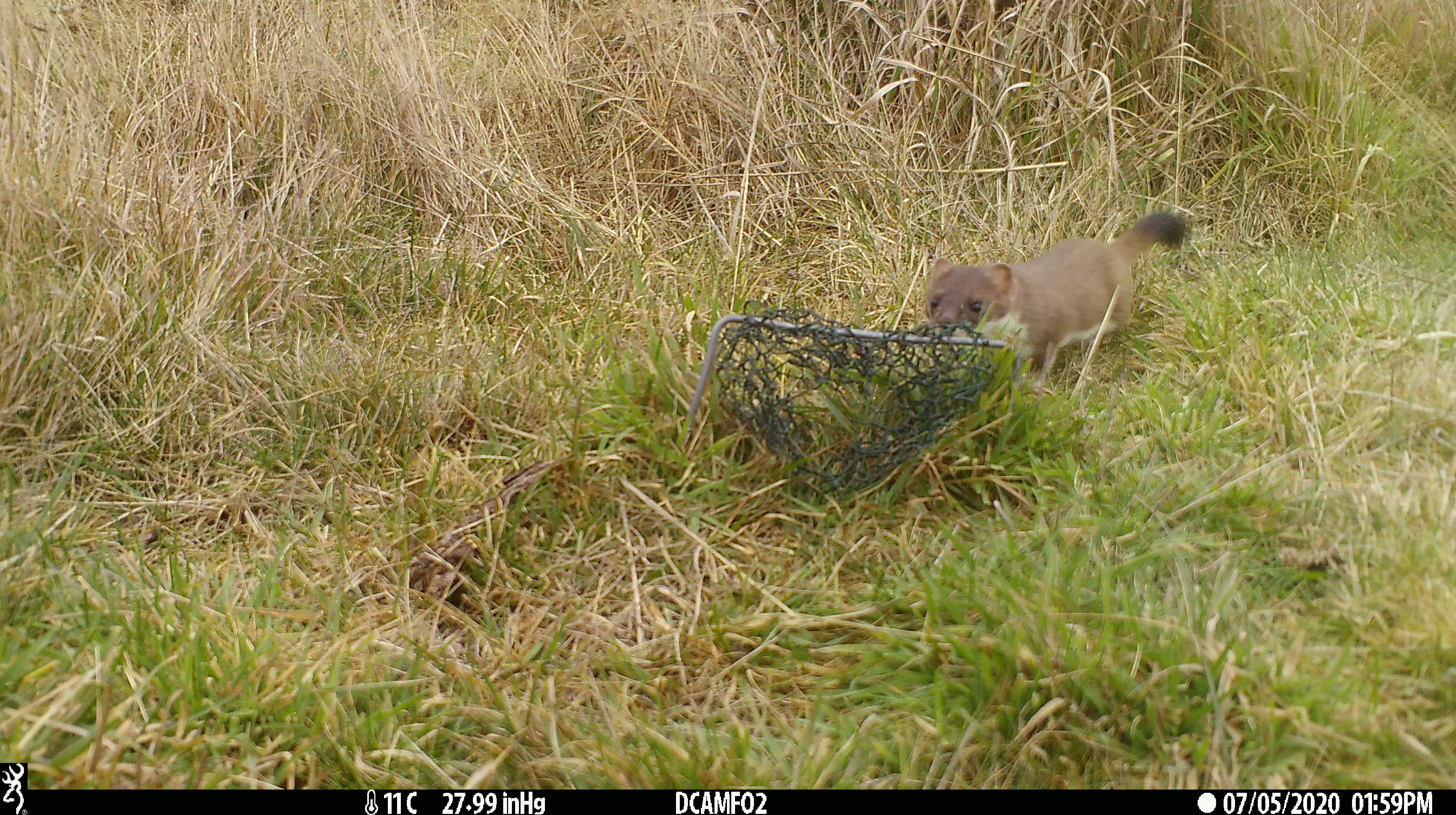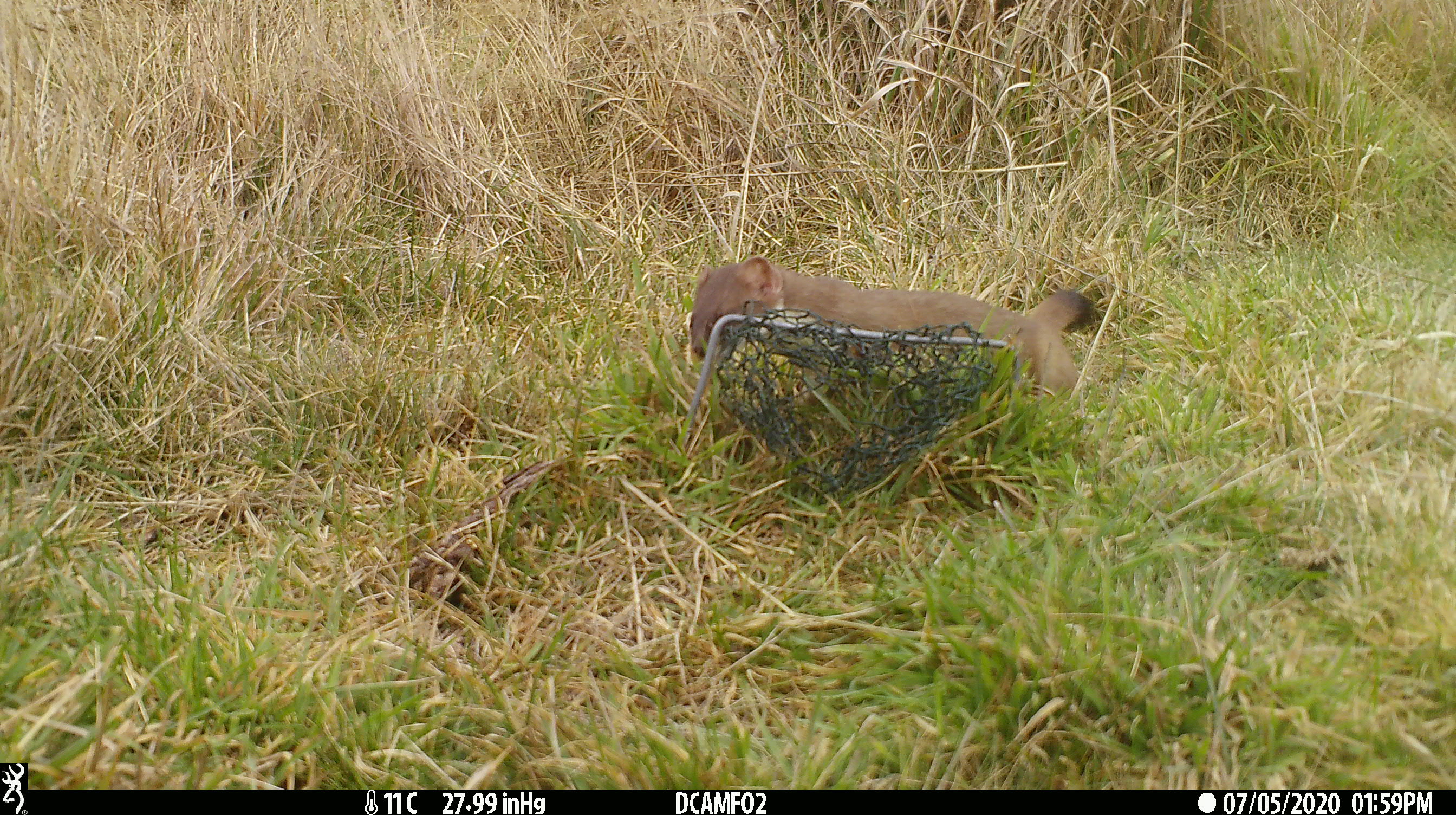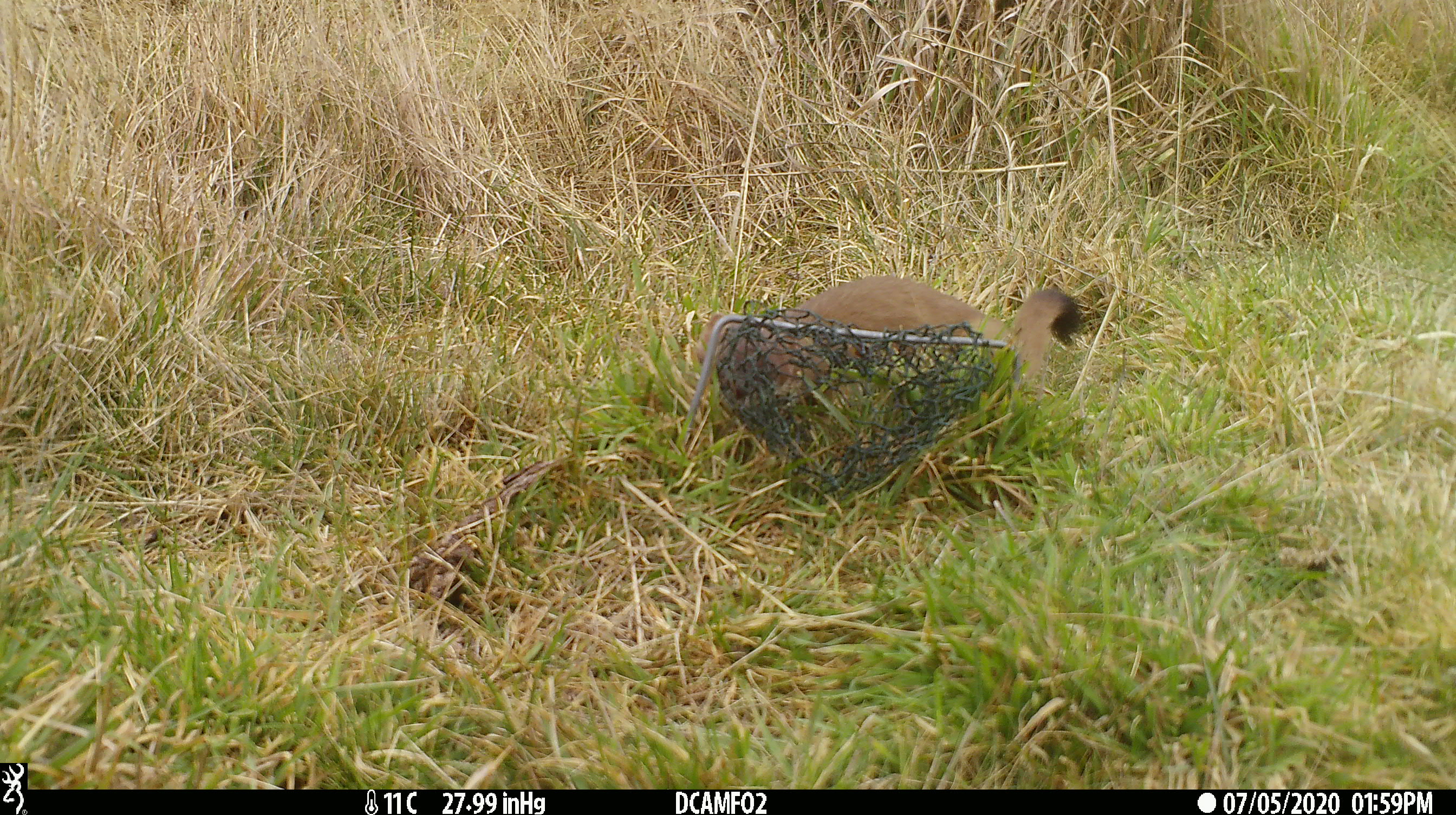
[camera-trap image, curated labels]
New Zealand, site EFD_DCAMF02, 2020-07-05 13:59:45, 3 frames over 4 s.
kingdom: Animalia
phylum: Chordata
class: Mammalia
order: Carnivora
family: Mustelidae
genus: Mustela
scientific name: Mustela erminea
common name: stoat